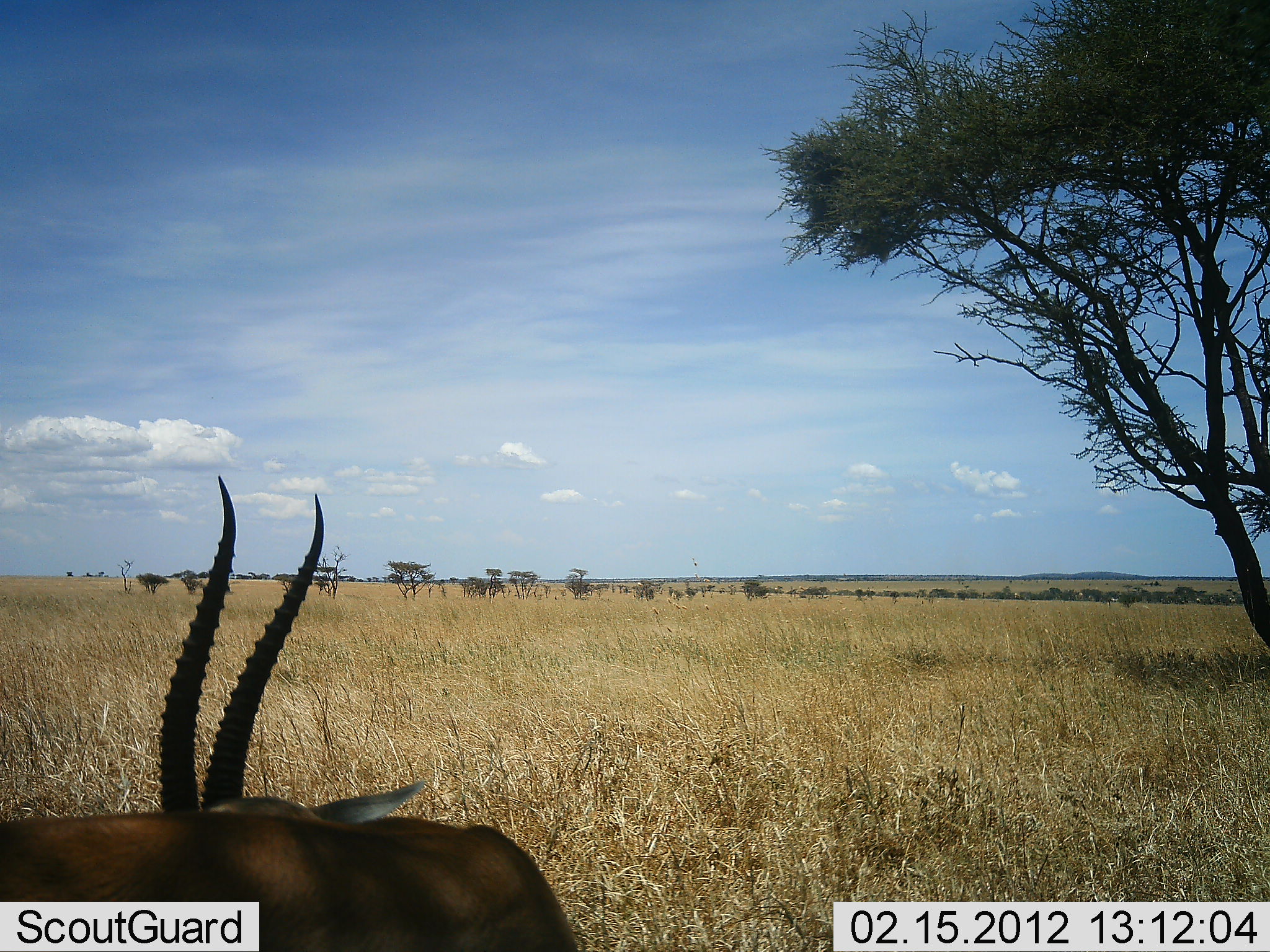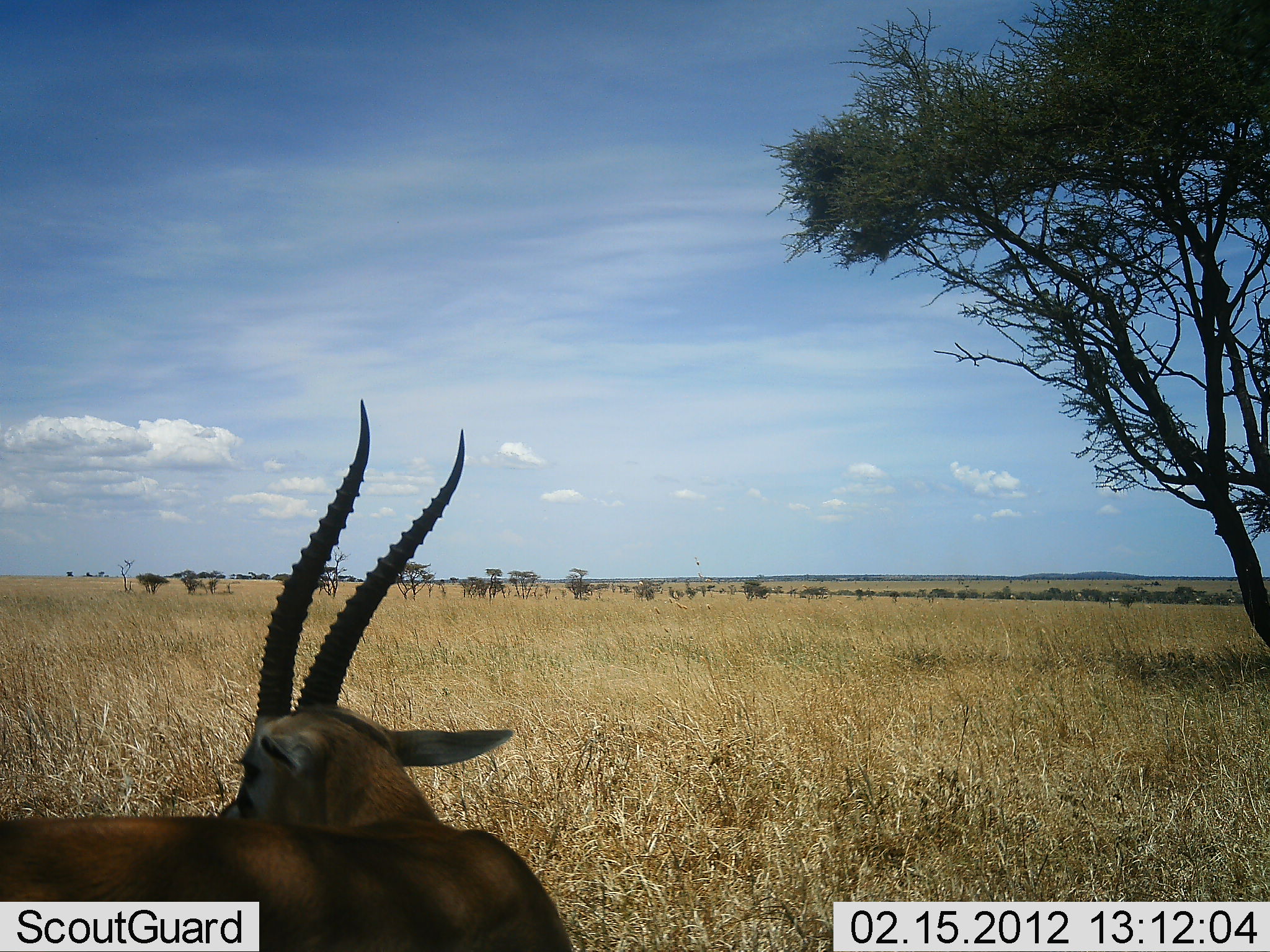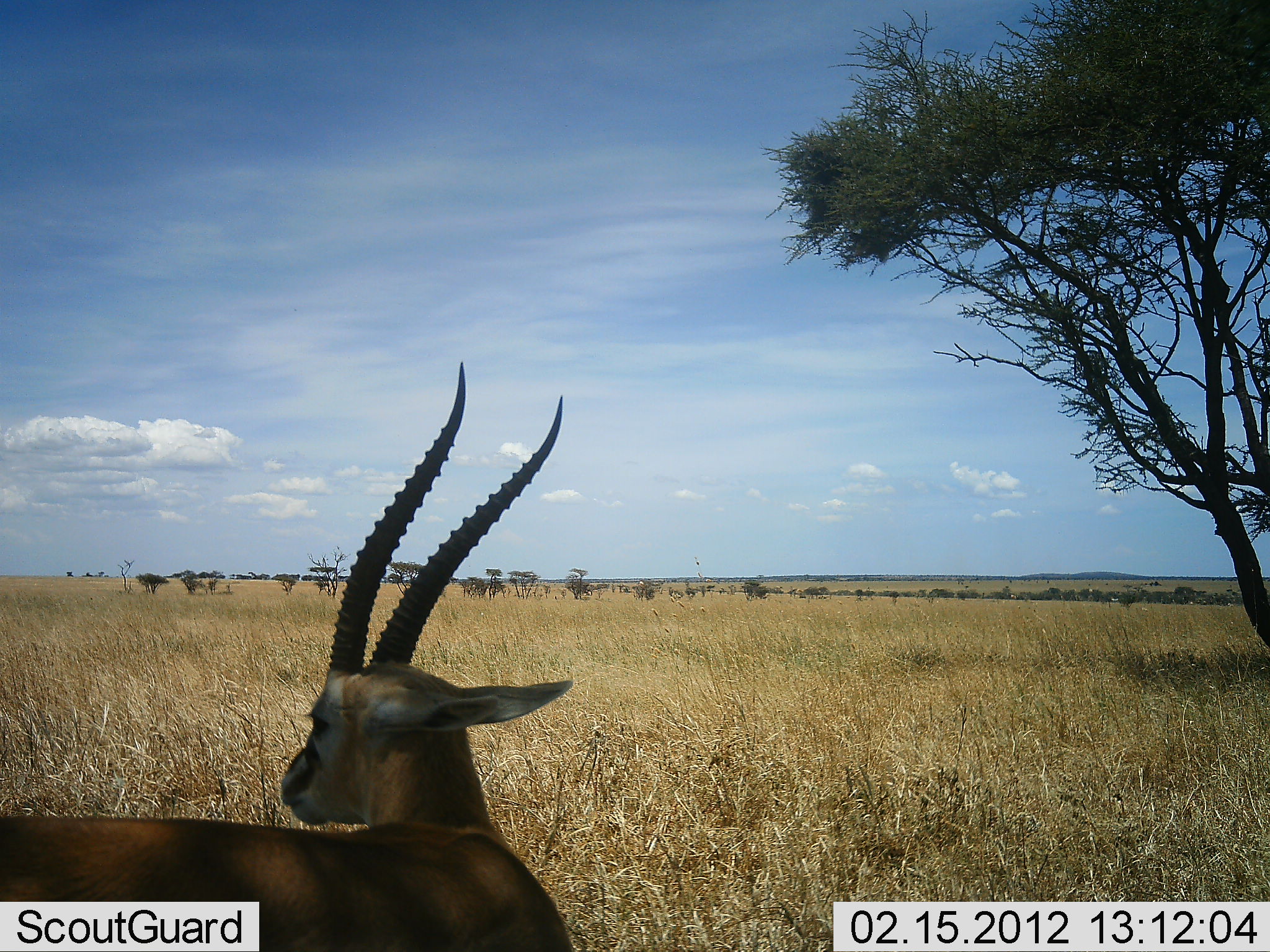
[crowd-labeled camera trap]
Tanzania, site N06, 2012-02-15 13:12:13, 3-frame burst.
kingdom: Animalia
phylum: Chordata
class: Mammalia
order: Artiodactyla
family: Bovidae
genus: Eudorcas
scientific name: Eudorcas thomsonii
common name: thomson's gazelle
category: gazellethomsons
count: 1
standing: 56%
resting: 44%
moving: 0%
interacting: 0%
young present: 0%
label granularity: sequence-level